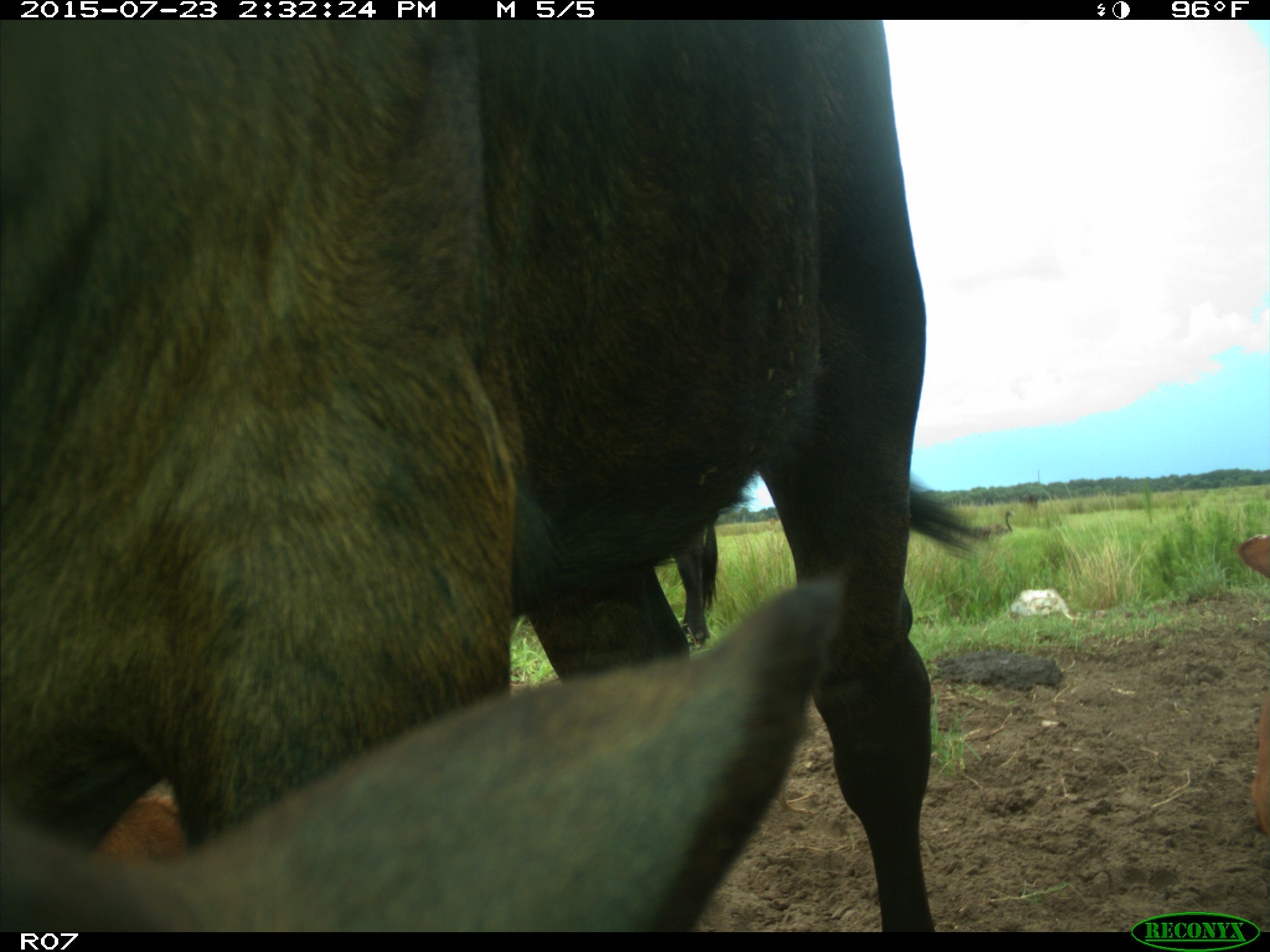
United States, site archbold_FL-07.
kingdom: Animalia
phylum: Chordata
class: Mammalia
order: Artiodactyla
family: Bovidae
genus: Bos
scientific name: Bos taurus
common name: domestic cow